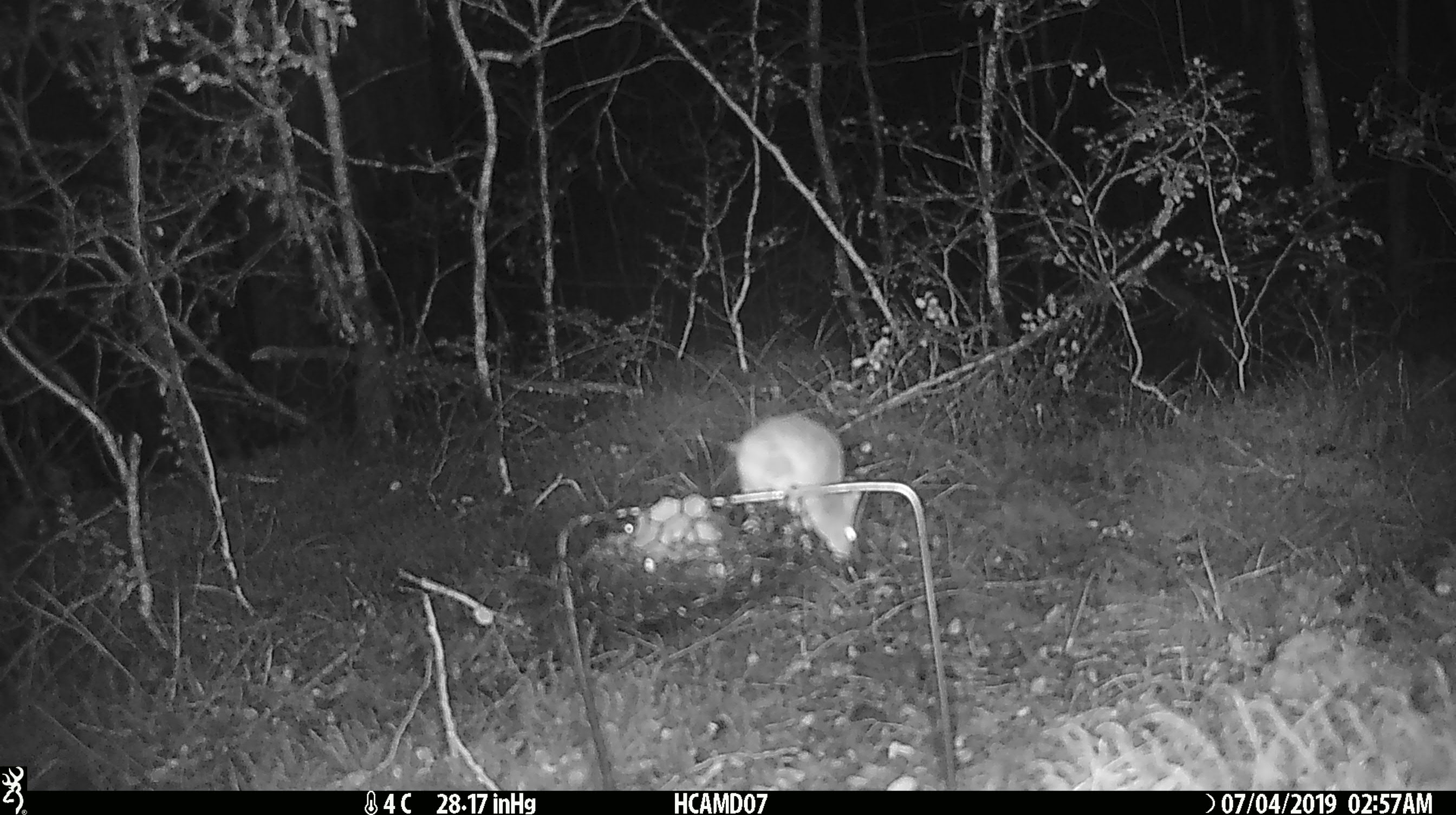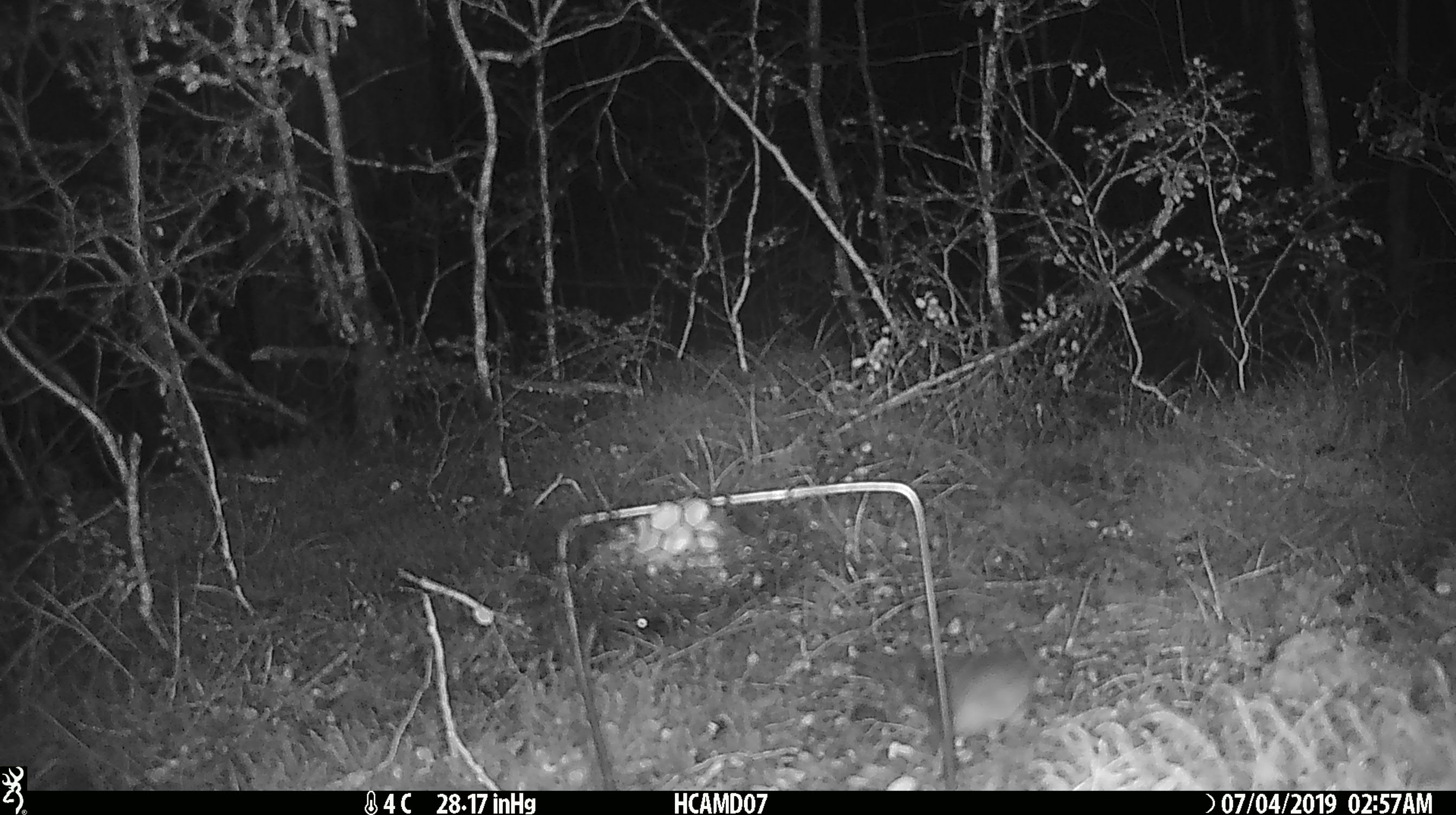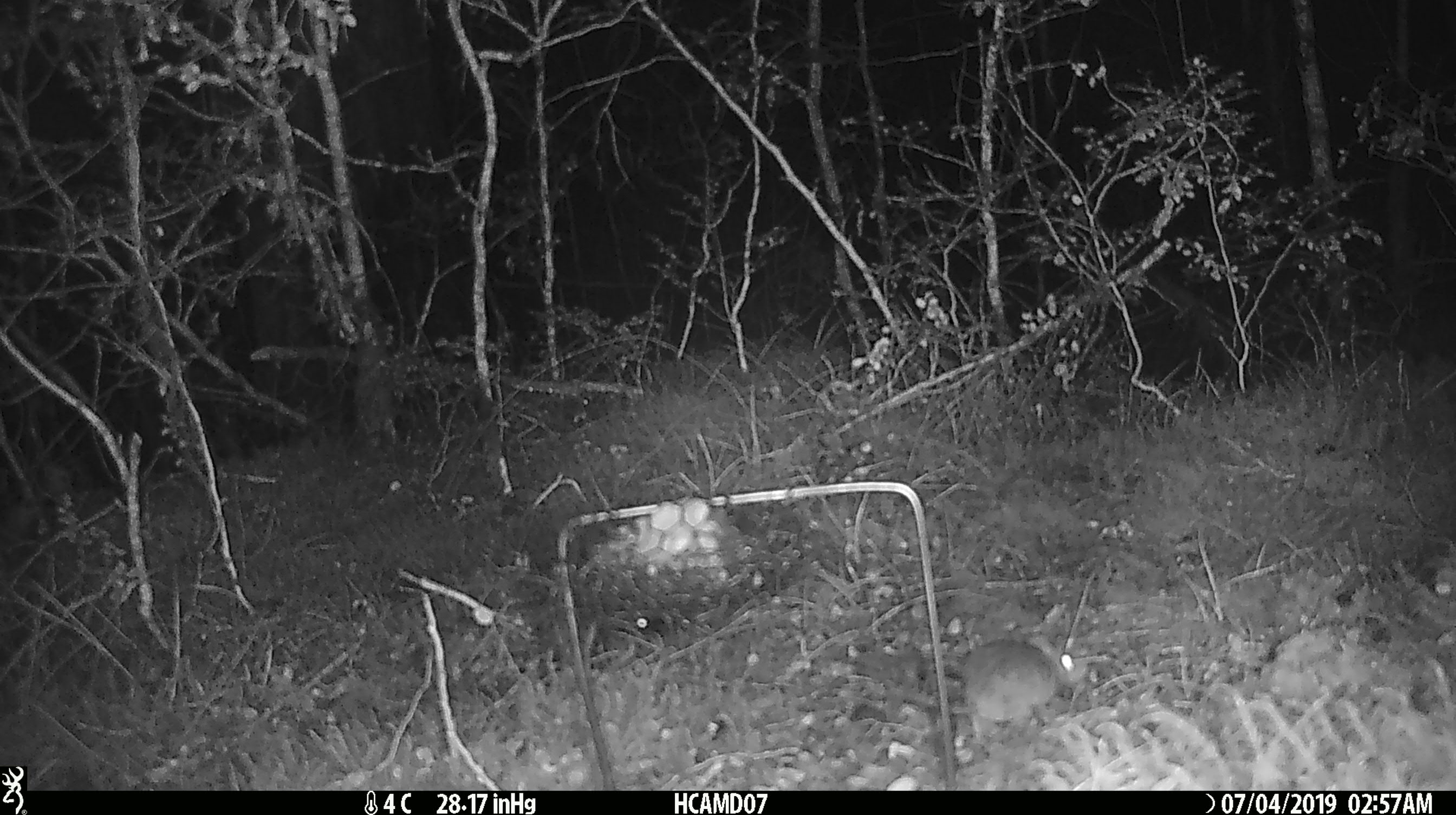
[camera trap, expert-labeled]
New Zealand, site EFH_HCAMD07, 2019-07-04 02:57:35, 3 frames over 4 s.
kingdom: Animalia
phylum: Chordata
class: Mammalia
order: Rodentia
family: Muridae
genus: Mus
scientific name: Mus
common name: mouse